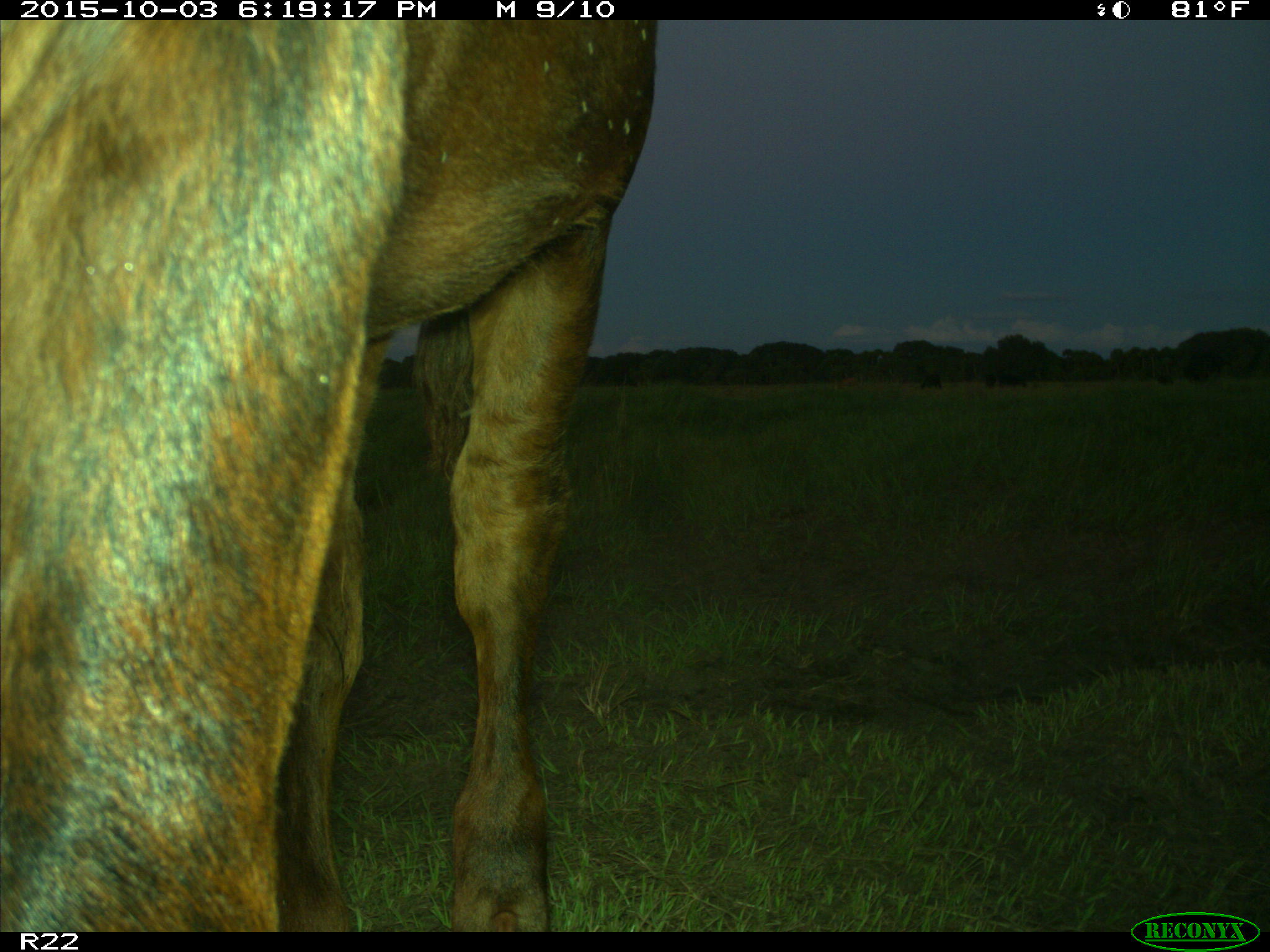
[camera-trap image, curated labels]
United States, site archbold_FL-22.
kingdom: Animalia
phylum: Chordata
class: Mammalia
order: Artiodactyla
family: Bovidae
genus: Bos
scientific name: Bos taurus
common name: domestic cow